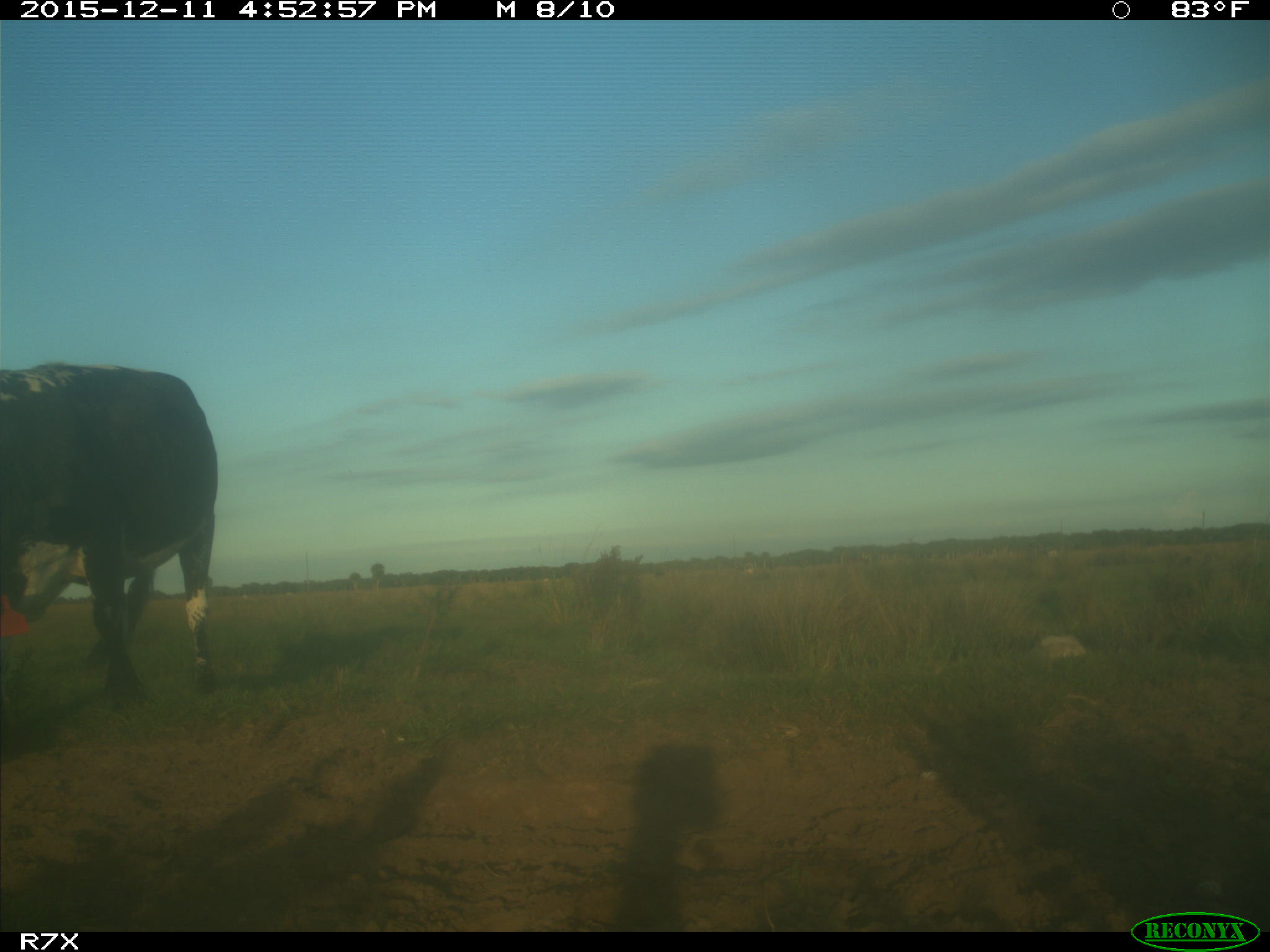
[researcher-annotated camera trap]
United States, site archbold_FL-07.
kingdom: Animalia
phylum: Chordata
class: Mammalia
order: Artiodactyla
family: Bovidae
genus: Bos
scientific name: Bos taurus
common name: domestic cow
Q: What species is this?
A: Bos taurus (domestic cow).